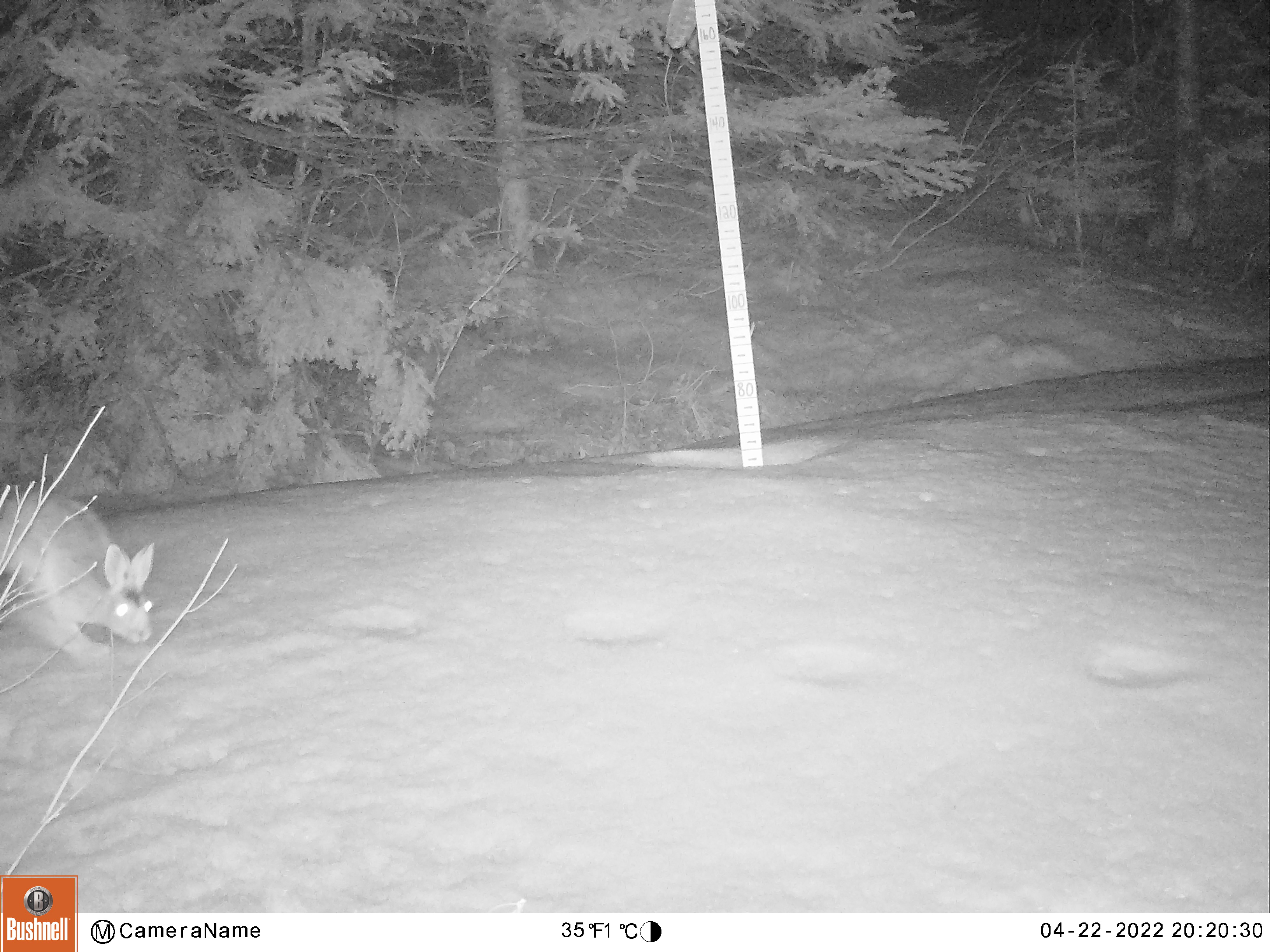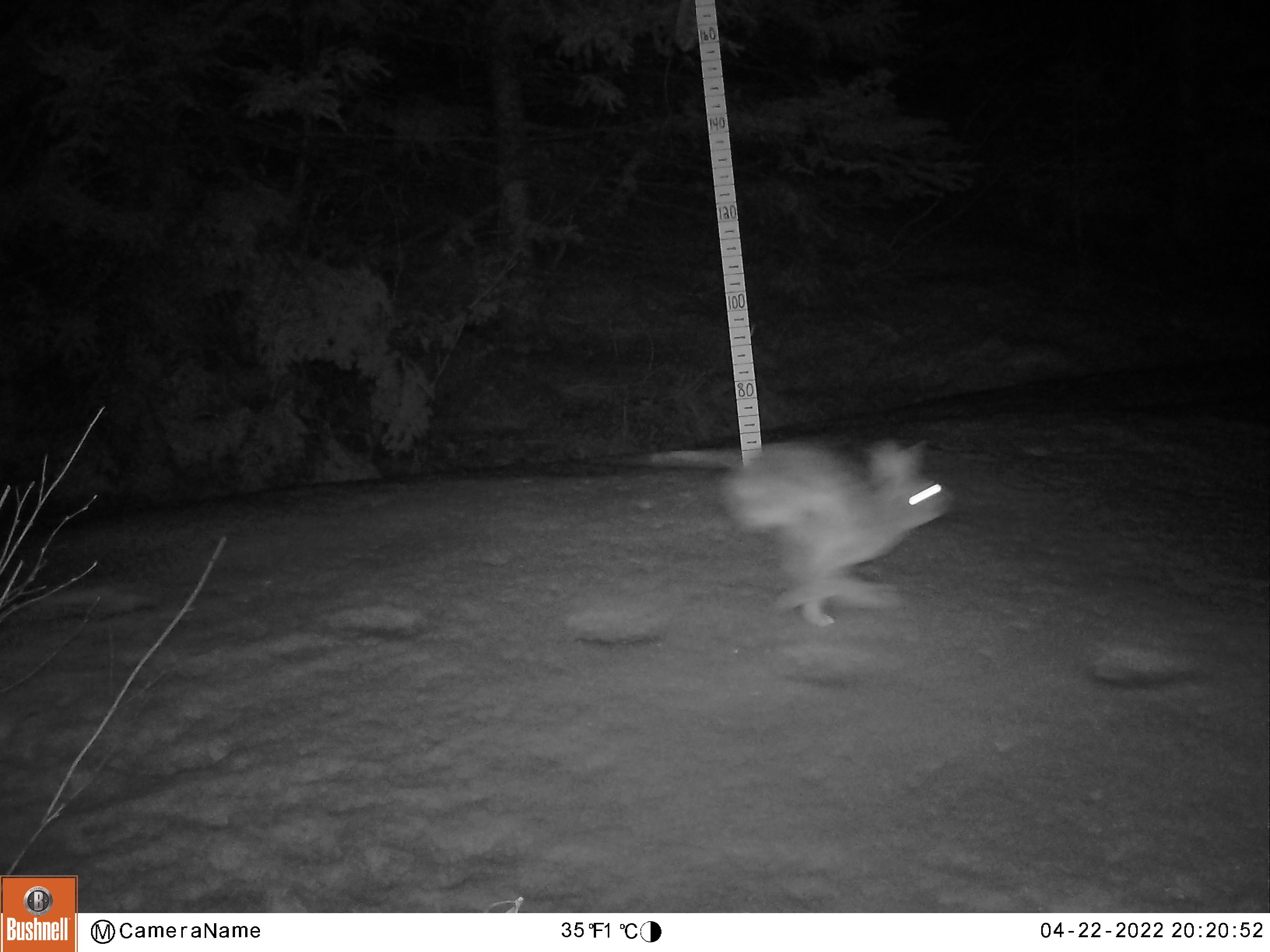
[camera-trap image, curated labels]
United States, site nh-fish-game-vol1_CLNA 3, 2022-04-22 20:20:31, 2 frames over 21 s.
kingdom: Animalia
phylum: Chordata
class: Mammalia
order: Lagomorpha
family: Leporidae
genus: Lepus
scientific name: Lepus americanus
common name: snowshoe hare